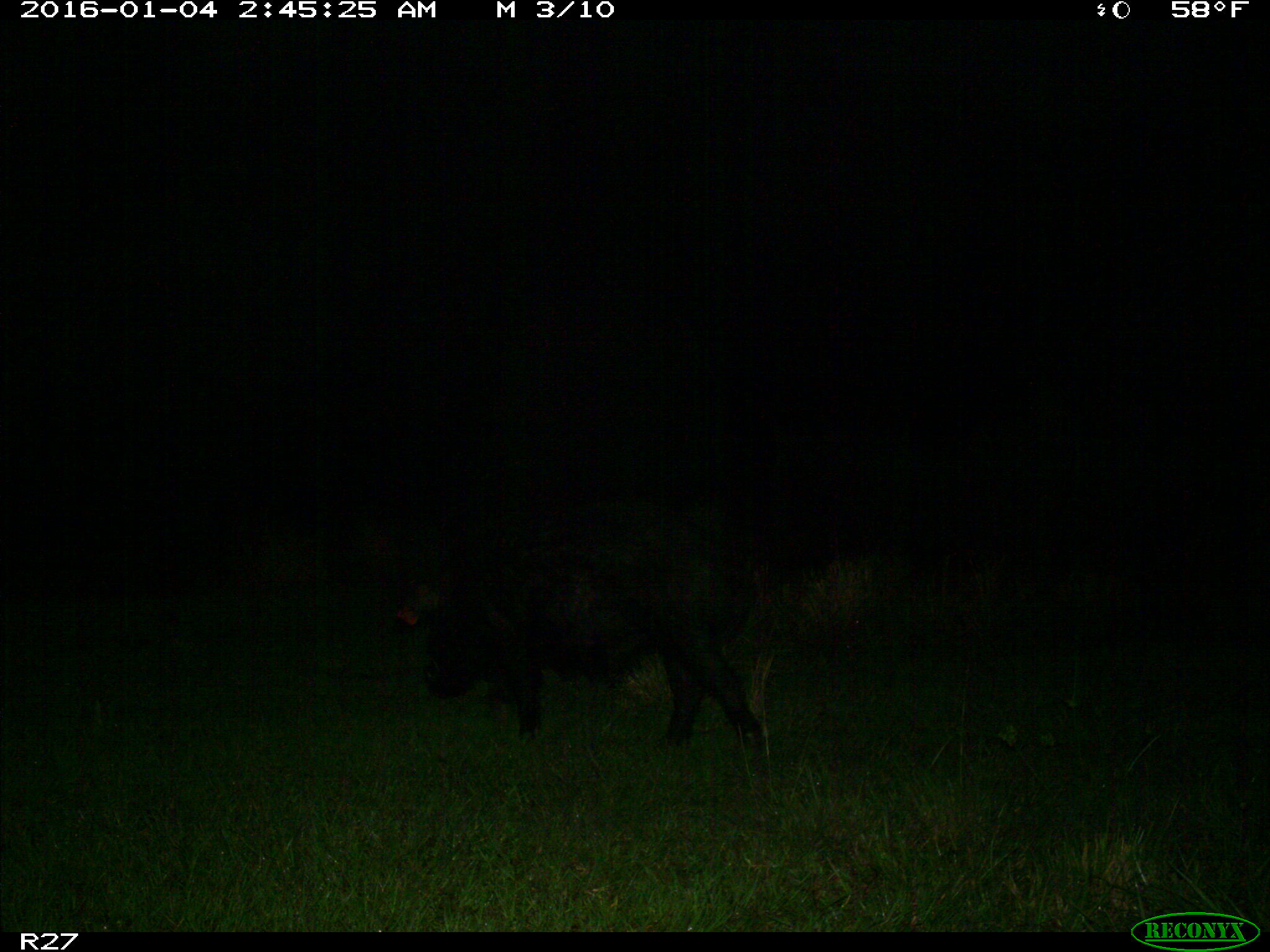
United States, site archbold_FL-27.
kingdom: Animalia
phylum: Chordata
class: Mammalia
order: Artiodactyla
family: Suidae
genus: Sus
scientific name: Sus scrofa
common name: wild boar